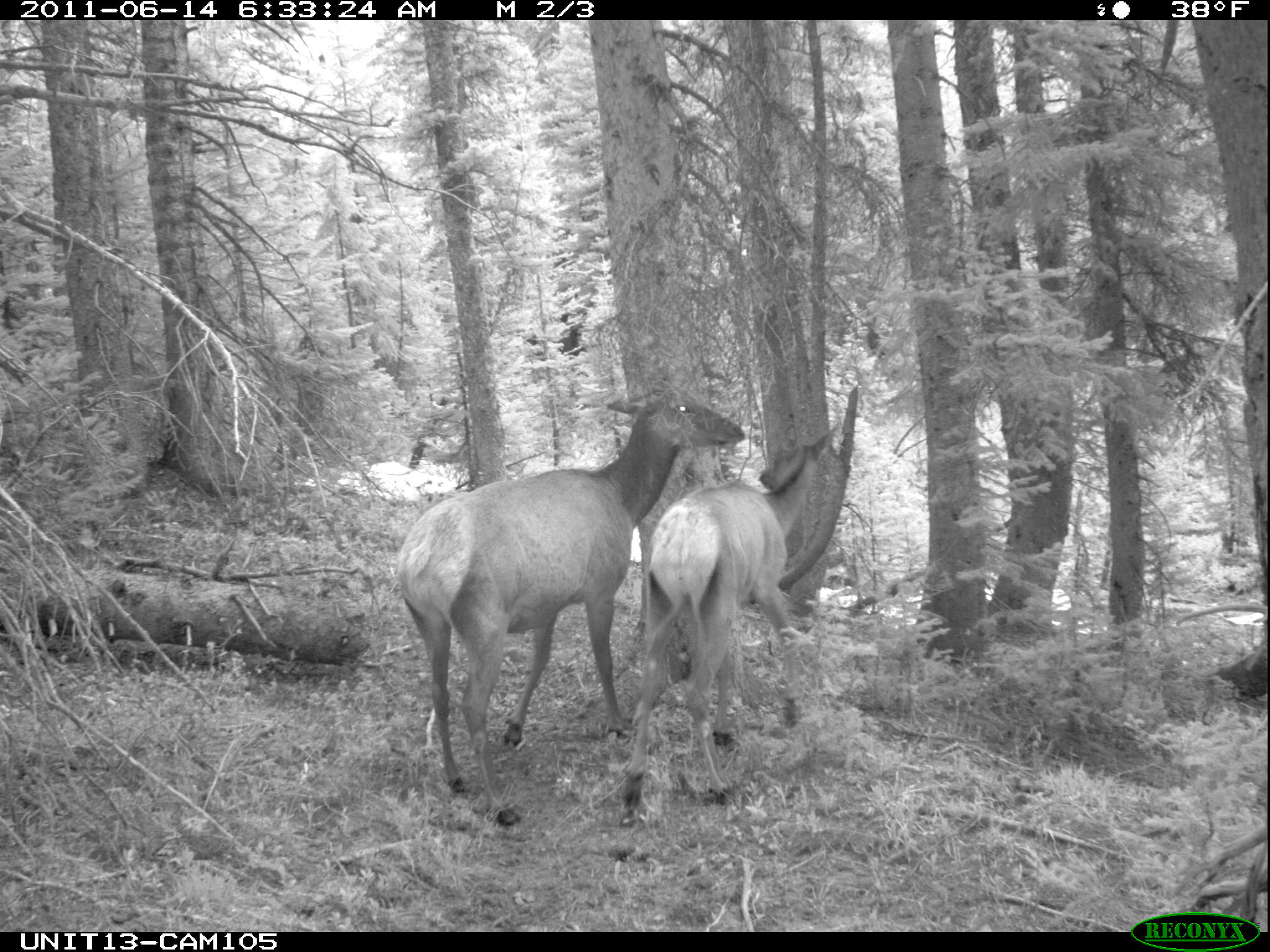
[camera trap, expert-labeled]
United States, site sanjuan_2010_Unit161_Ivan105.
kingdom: Animalia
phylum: Chordata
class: Mammalia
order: Artiodactyla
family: Cervidae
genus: Cervus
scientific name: Cervus elaphus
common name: red deer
Cervus elaphus (red deer).